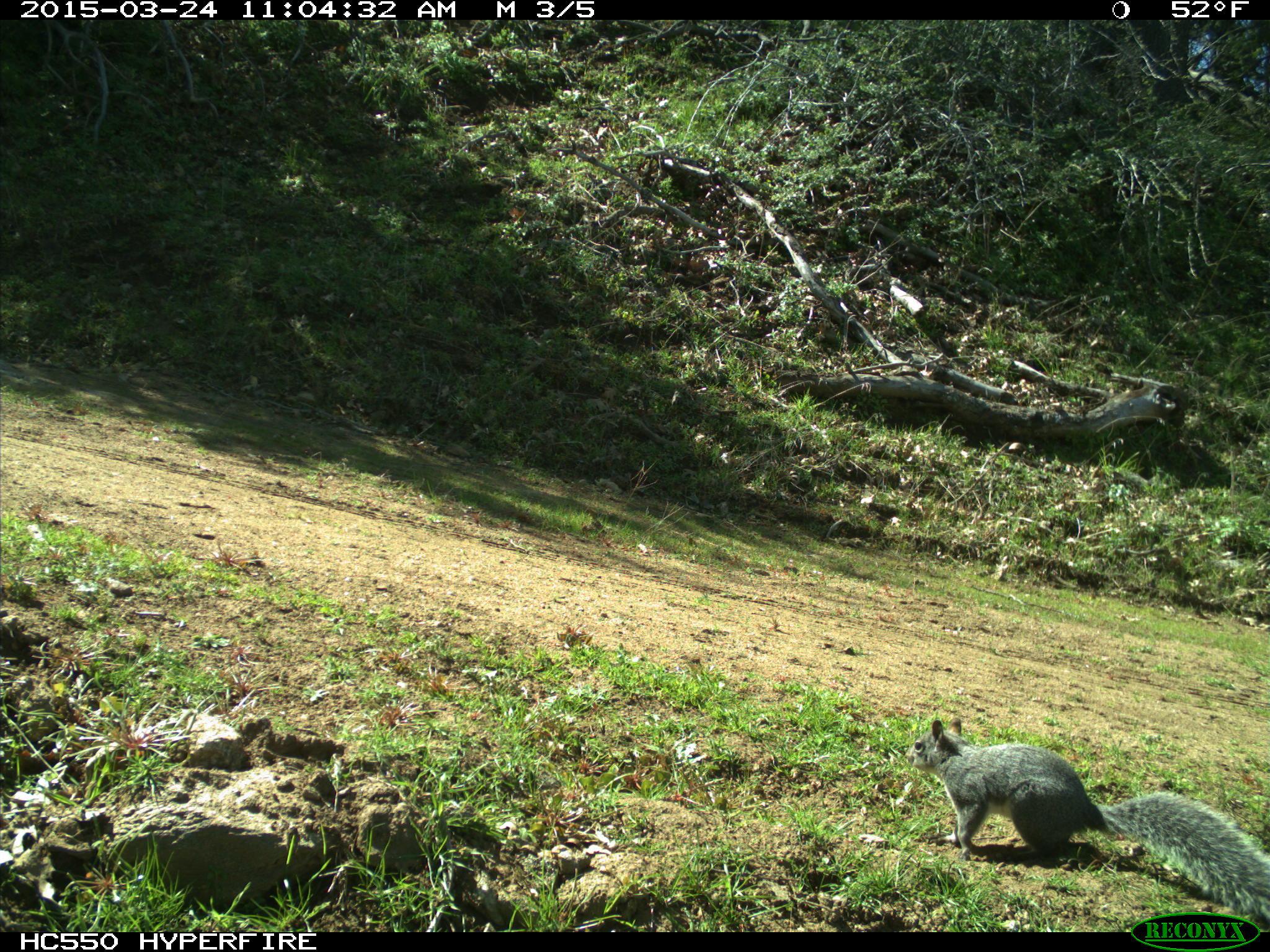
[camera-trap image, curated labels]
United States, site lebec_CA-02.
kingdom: Animalia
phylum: Chordata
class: Mammalia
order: Rodentia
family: Sciuridae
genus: Sciurus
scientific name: Sciurus carolinensis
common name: eastern gray squirrel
Sciurus carolinensis (eastern gray squirrel).